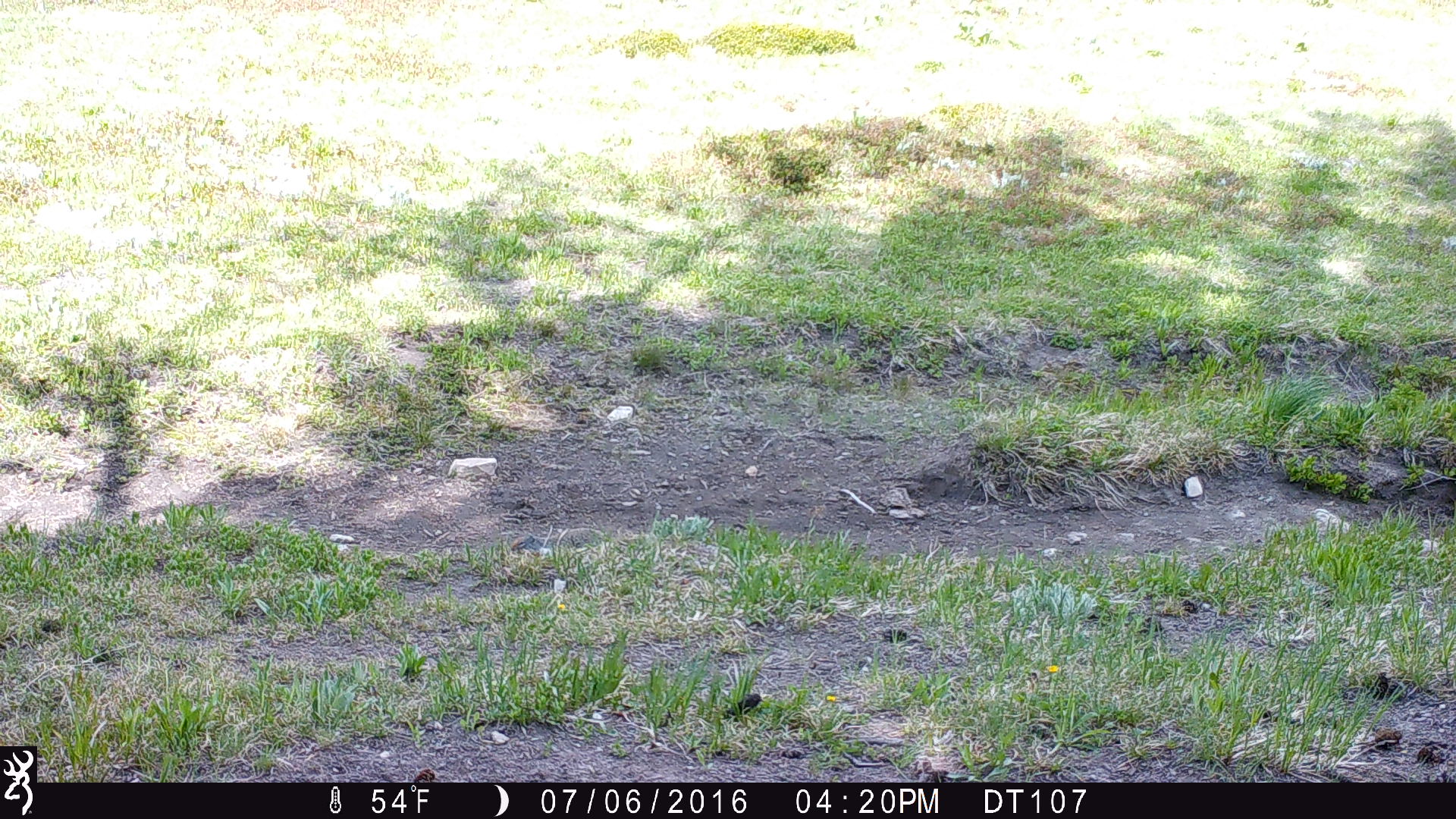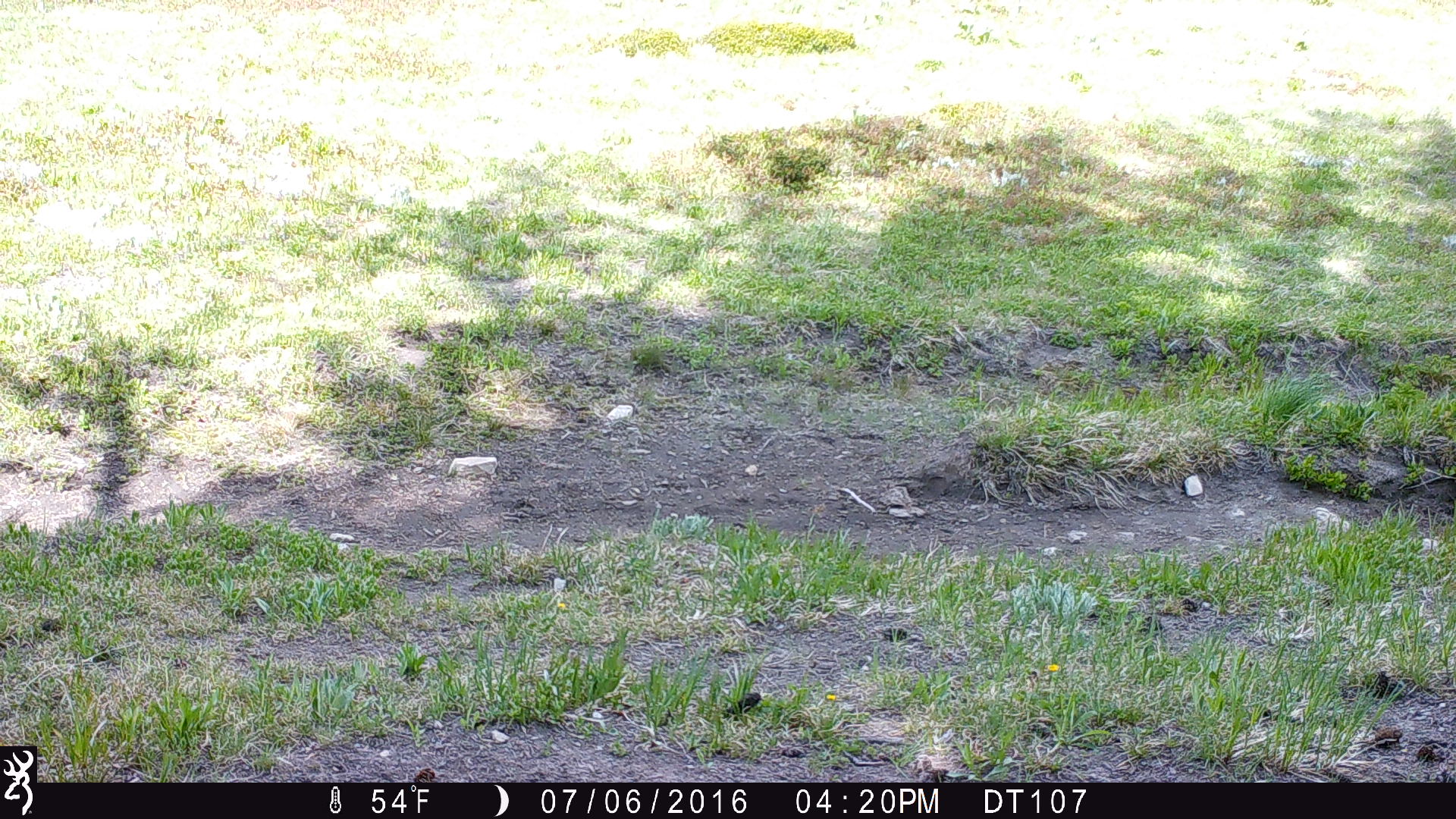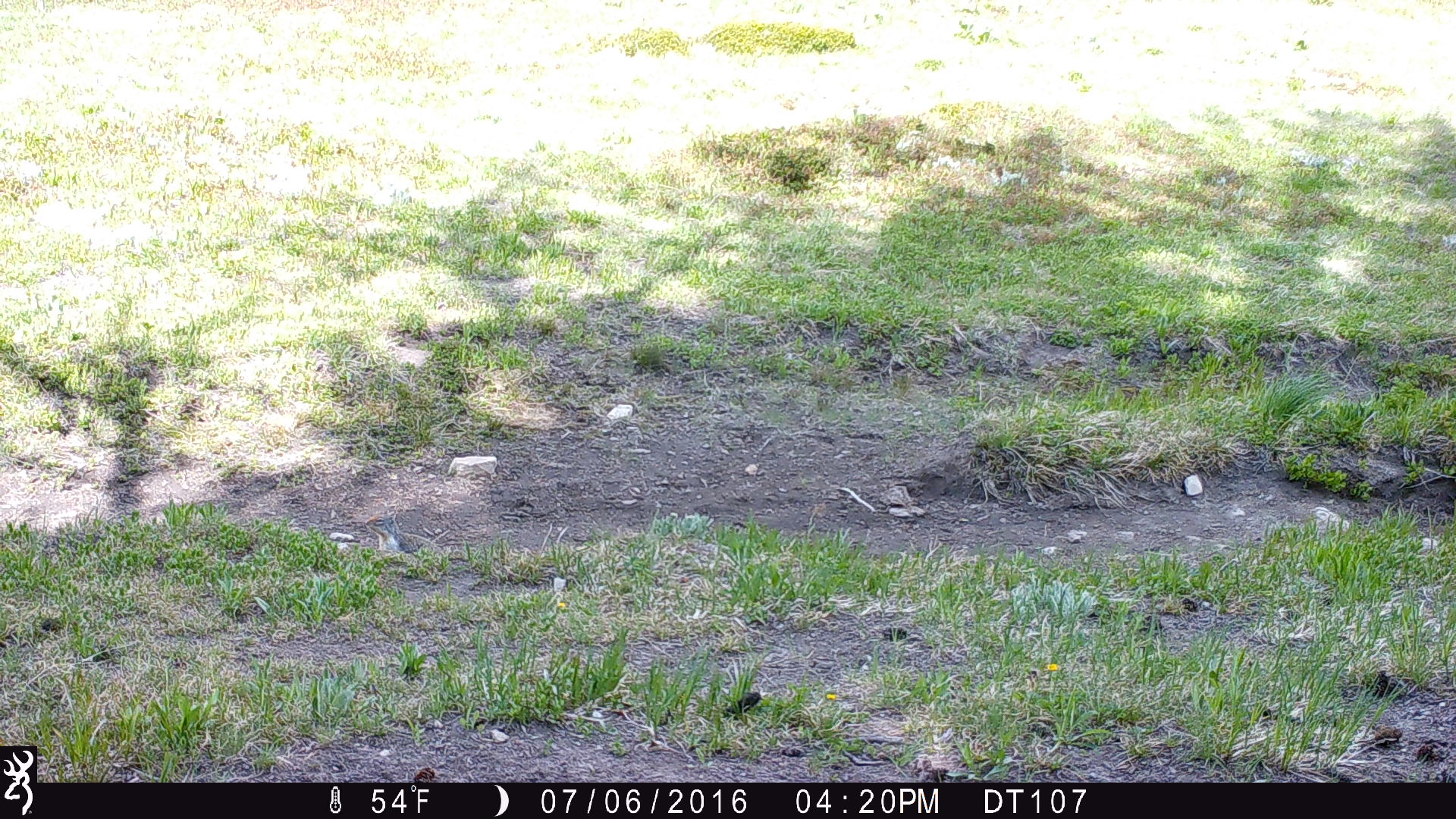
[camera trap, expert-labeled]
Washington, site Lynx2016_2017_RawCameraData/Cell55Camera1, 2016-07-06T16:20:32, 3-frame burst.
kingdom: Animalia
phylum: Chordata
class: Mammalia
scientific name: Mammalia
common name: small mammal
Small mammal (Mammalia). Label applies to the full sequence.